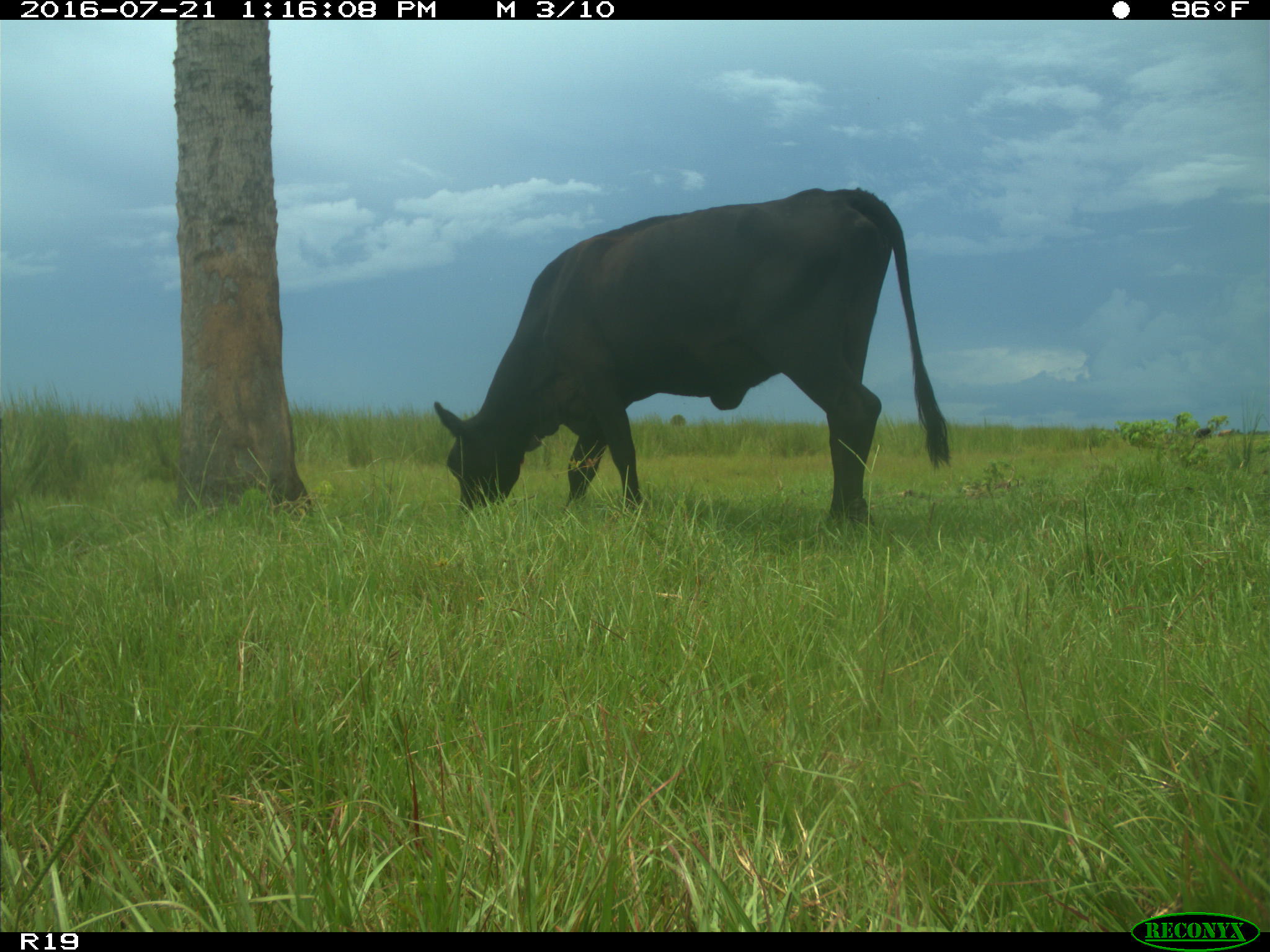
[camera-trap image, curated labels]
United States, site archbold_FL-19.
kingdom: Animalia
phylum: Chordata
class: Mammalia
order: Artiodactyla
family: Bovidae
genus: Bos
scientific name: Bos taurus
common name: domestic cow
Bos taurus (domestic cow).